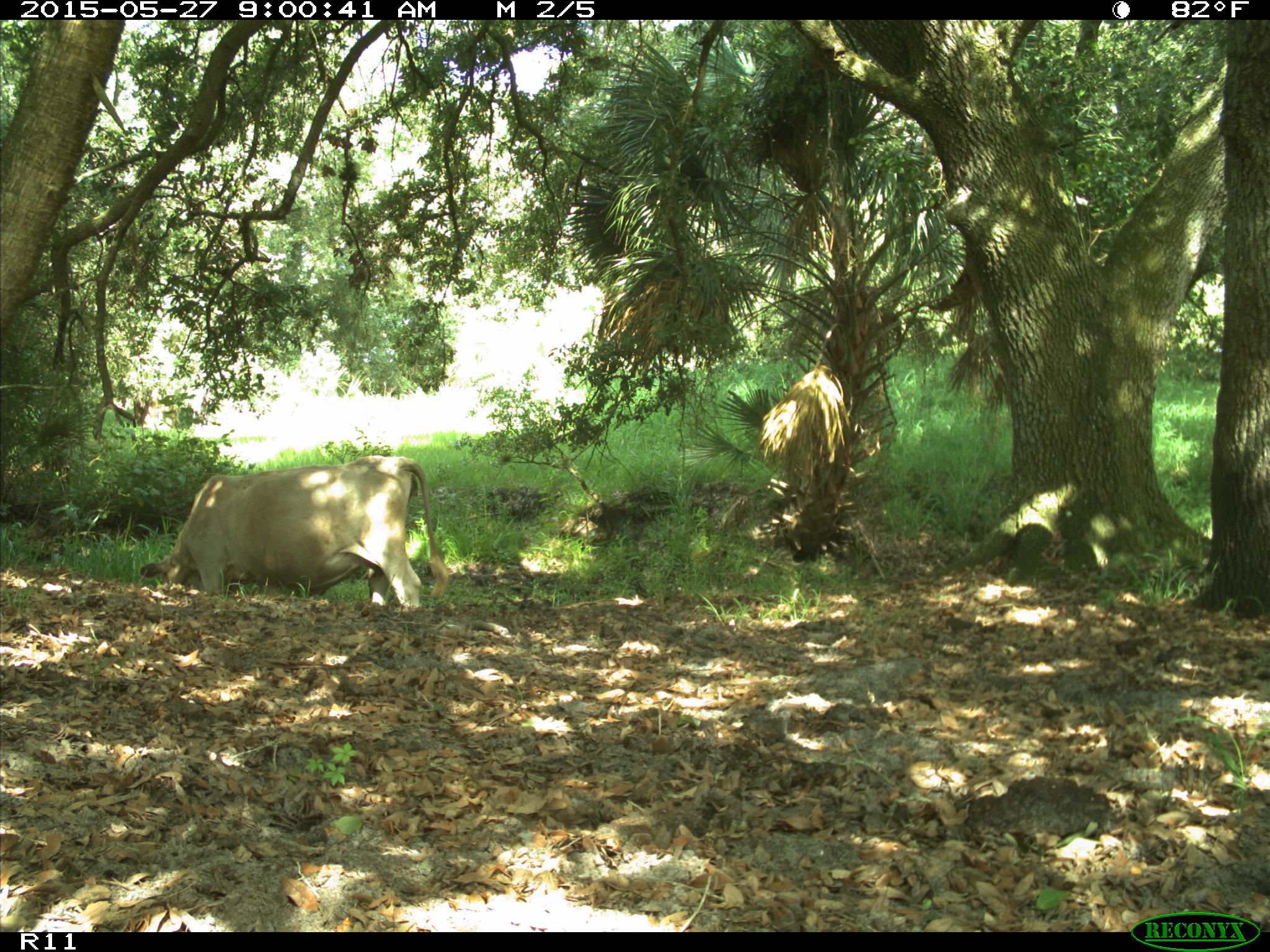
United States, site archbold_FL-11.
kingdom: Animalia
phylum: Chordata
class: Mammalia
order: Artiodactyla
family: Bovidae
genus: Bos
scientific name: Bos taurus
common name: domestic cow